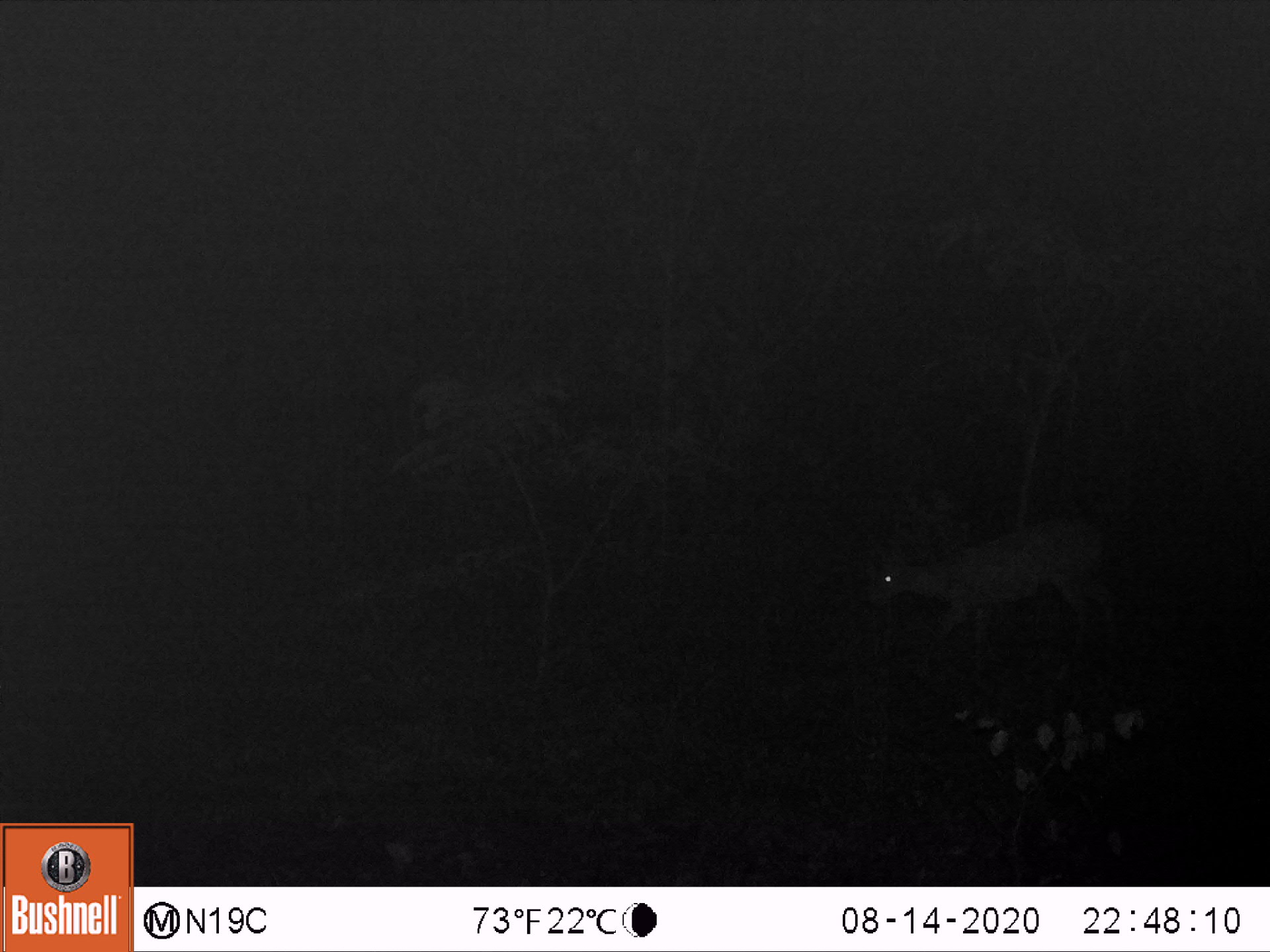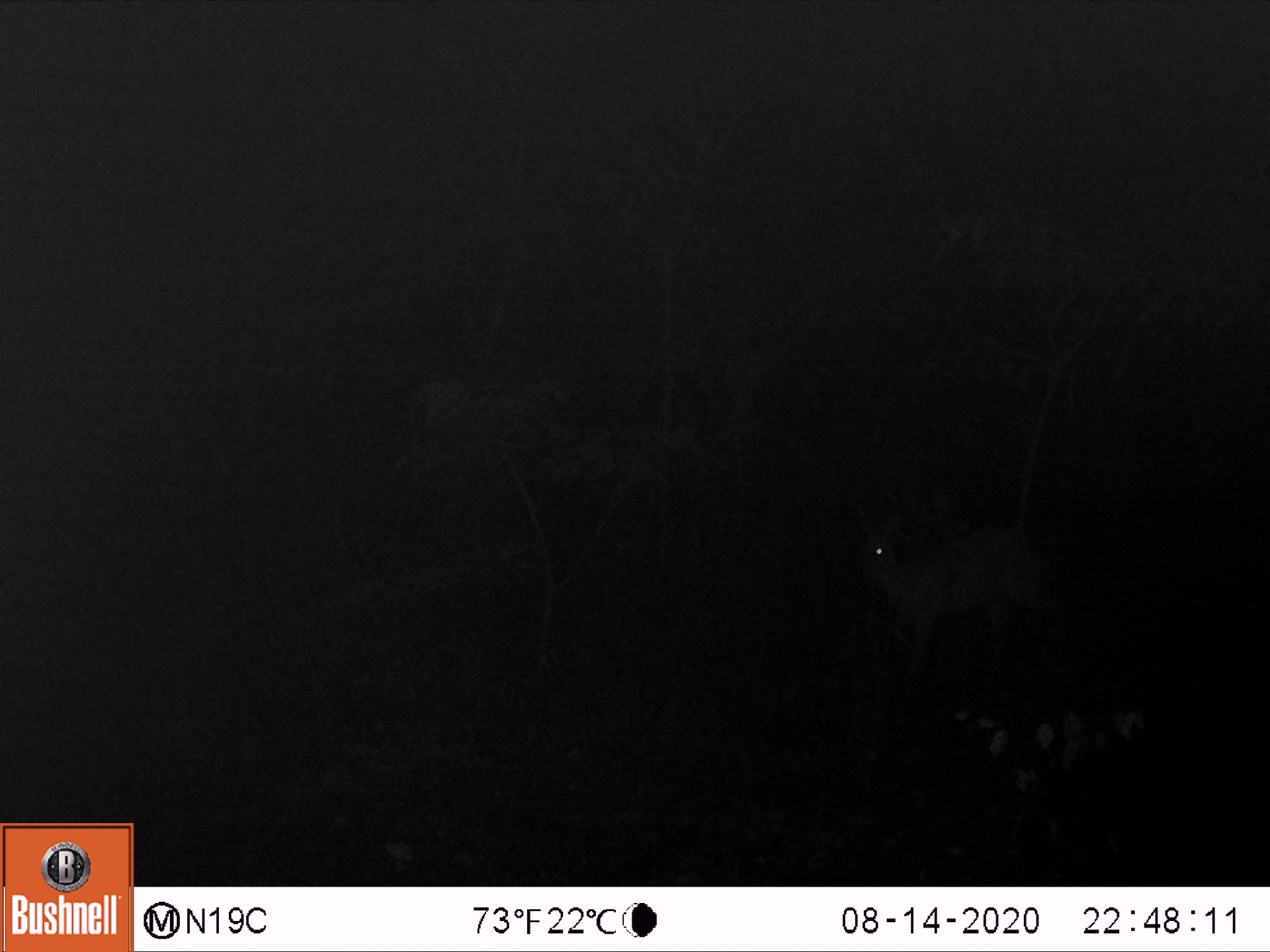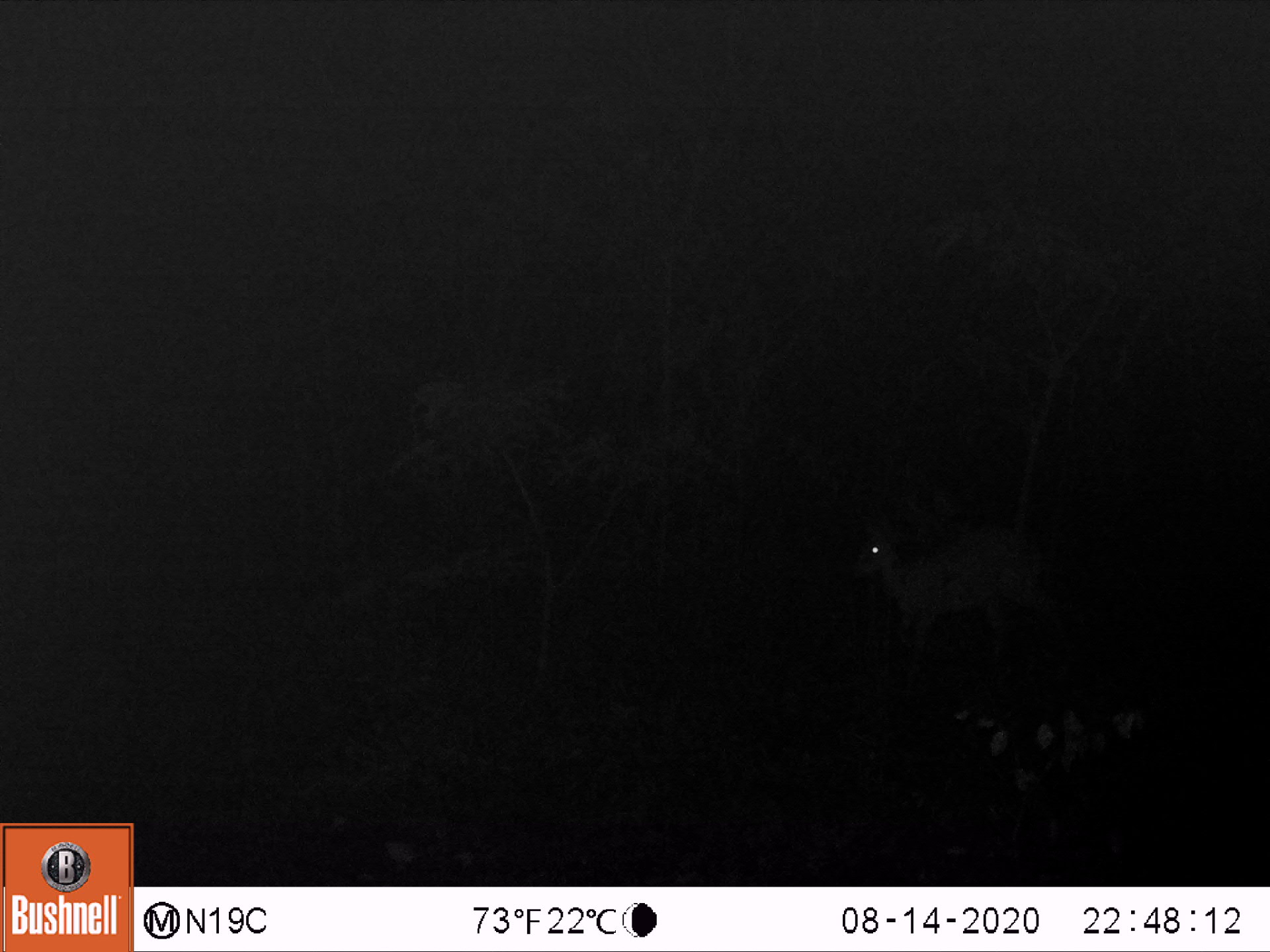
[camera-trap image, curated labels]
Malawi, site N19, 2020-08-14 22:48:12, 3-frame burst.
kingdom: Animalia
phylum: Chordata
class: Mammalia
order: Artiodactyla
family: Bovidae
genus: Sylvicapra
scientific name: Sylvicapra grimmia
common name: common duiker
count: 1